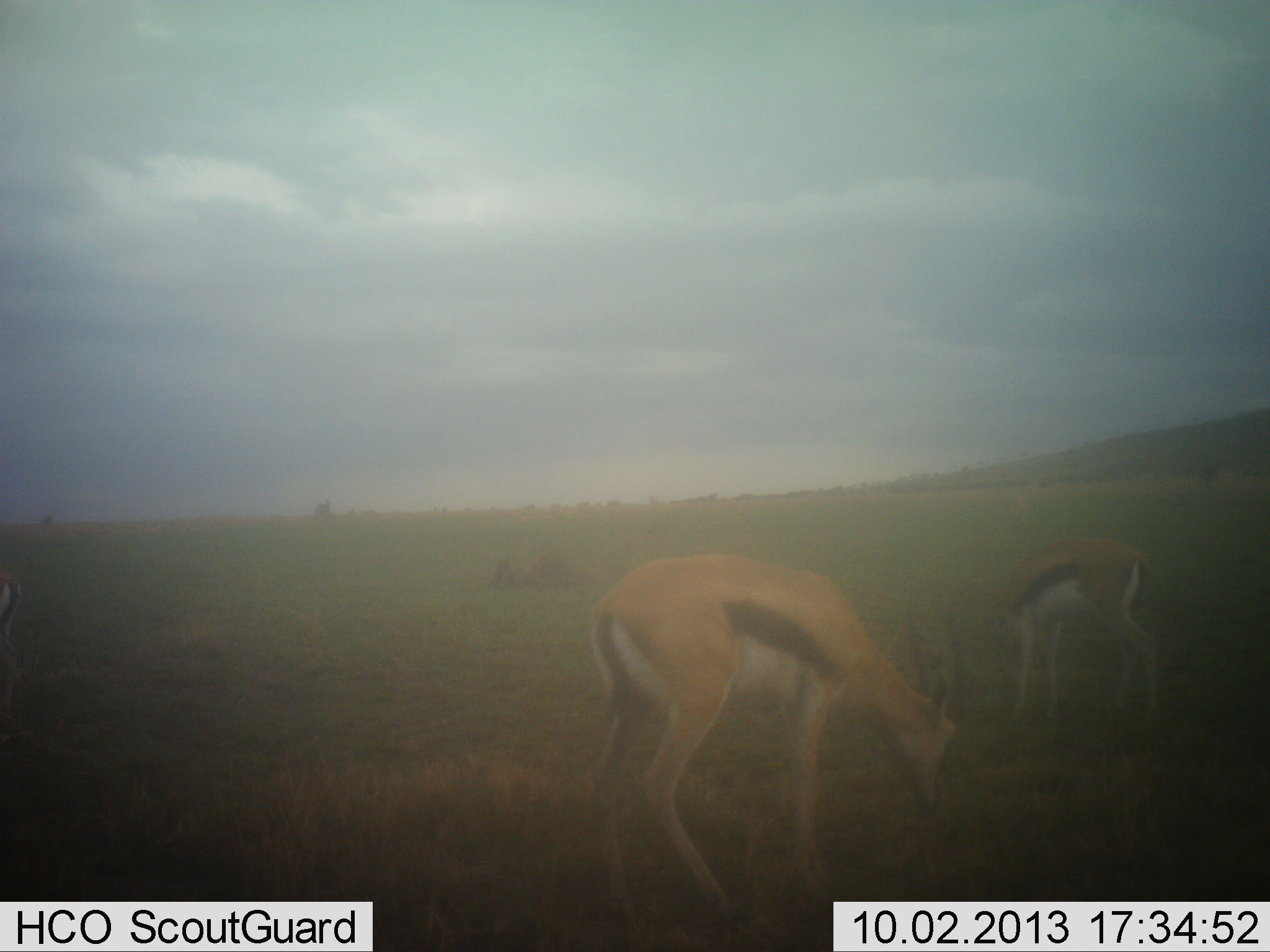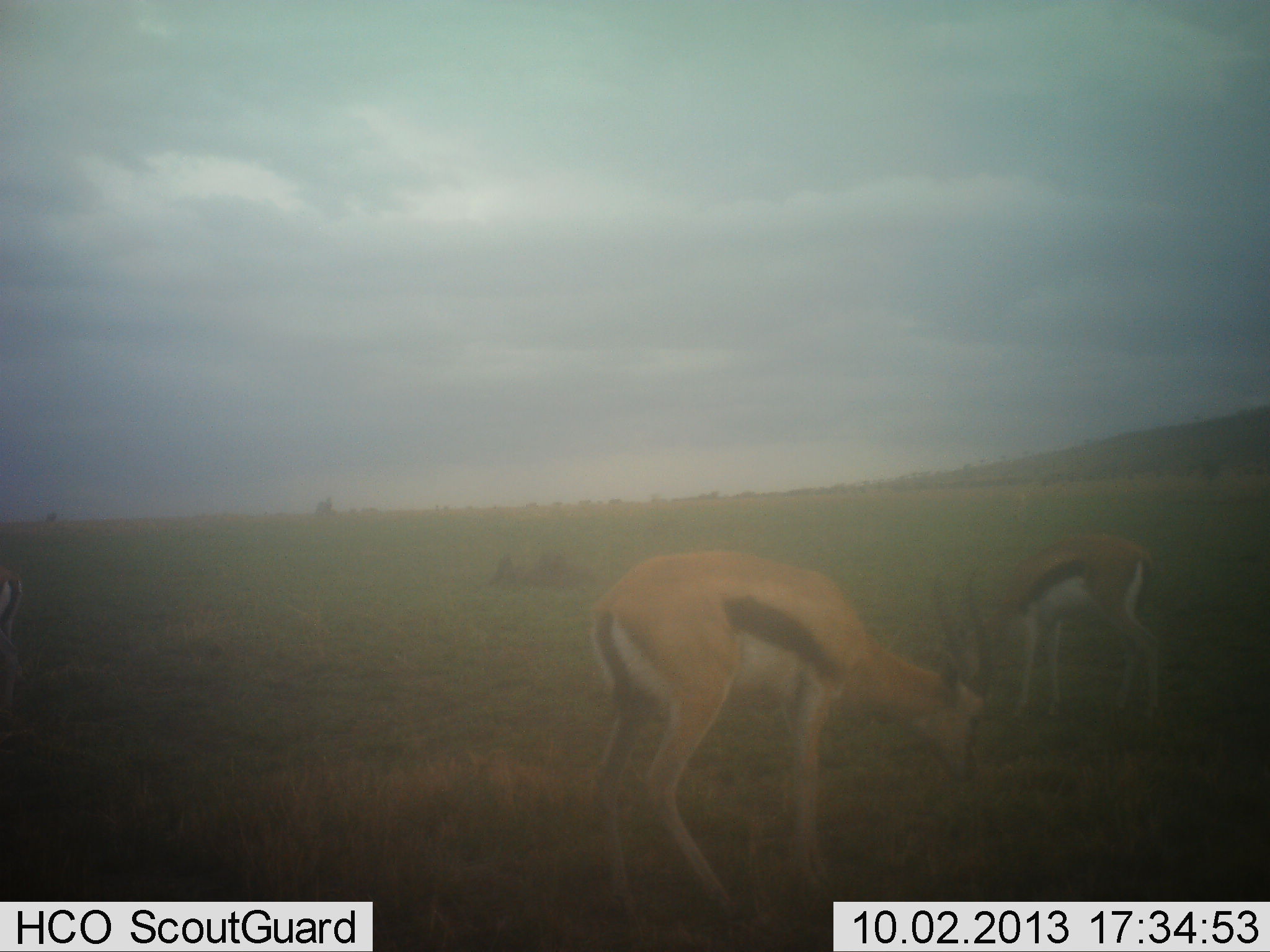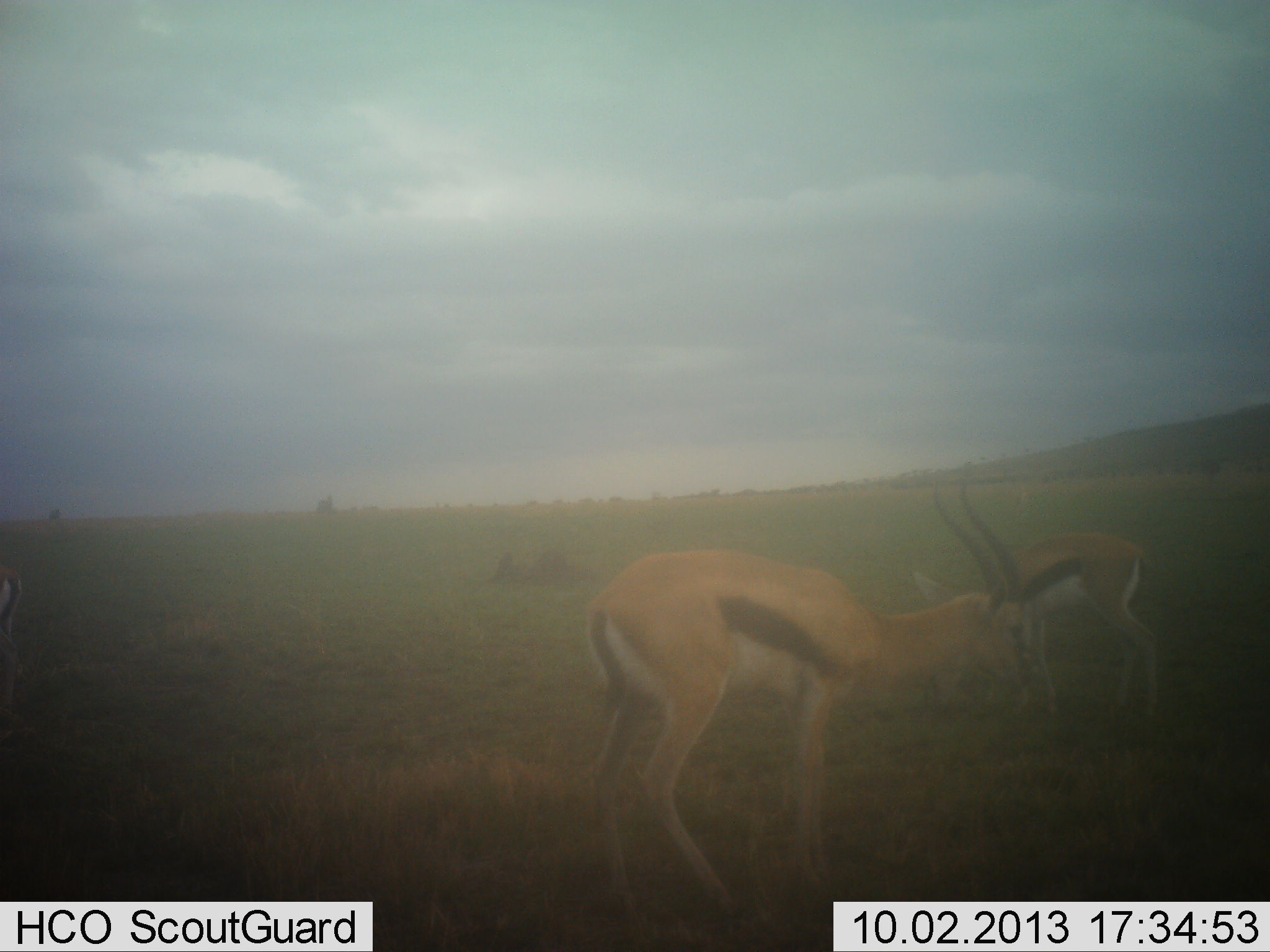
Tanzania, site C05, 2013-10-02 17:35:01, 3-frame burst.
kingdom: Animalia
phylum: Chordata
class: Mammalia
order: Artiodactyla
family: Bovidae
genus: Eudorcas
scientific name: Eudorcas thomsonii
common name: thomson's gazelle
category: gazellethomsons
Gazellethomsons (thomson's gazelle) (Eudorcas thomsonii), count 2. Behavior (volunteer vote fractions): standing 30%, resting 0%, moving 0%, interacting 0%. Young present (vote fraction): 0%. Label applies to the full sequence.